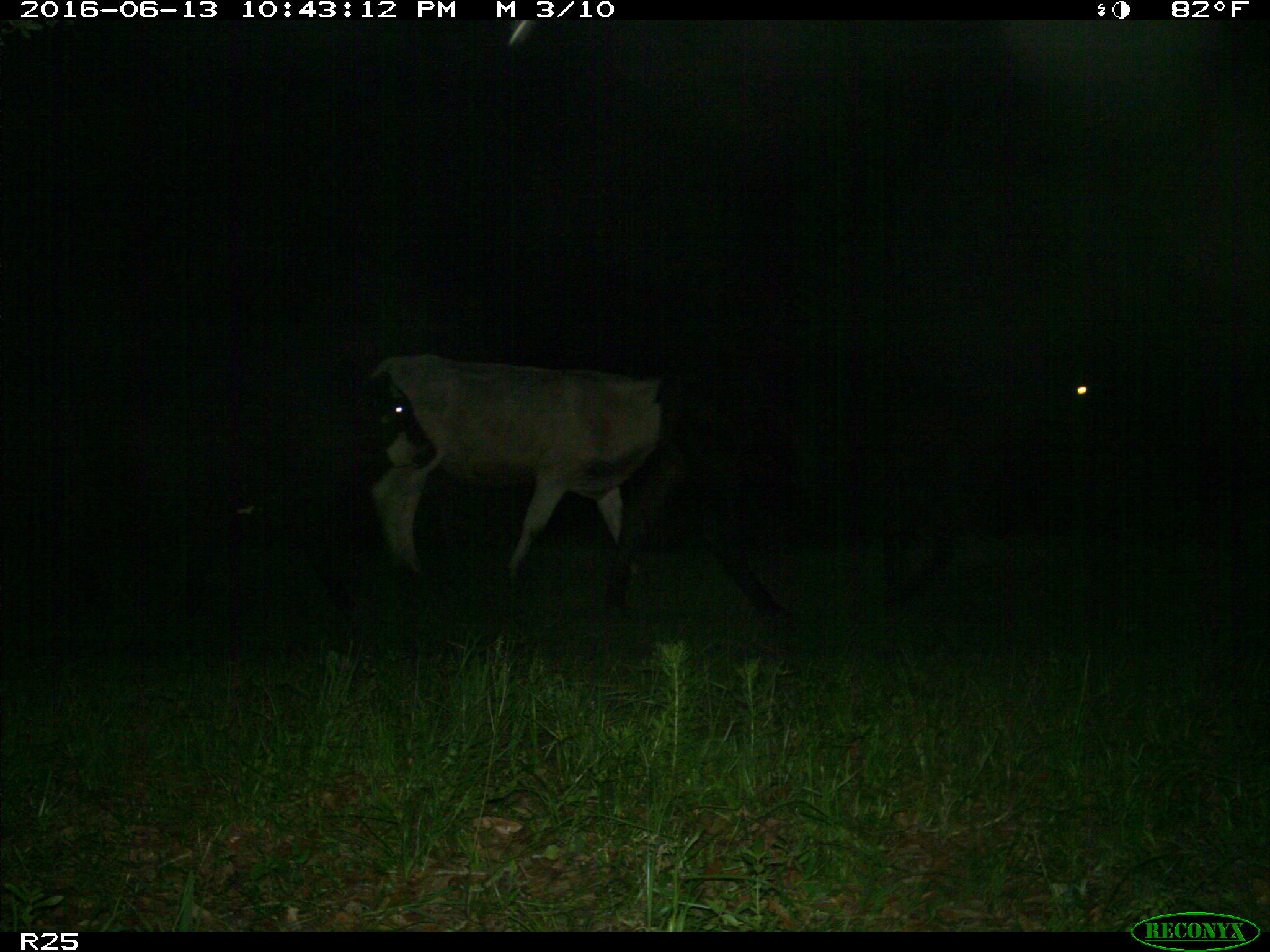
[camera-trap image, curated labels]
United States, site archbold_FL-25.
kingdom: Animalia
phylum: Chordata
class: Mammalia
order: Artiodactyla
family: Bovidae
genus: Bos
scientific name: Bos taurus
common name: domestic cow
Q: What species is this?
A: Bos taurus (domestic cow).